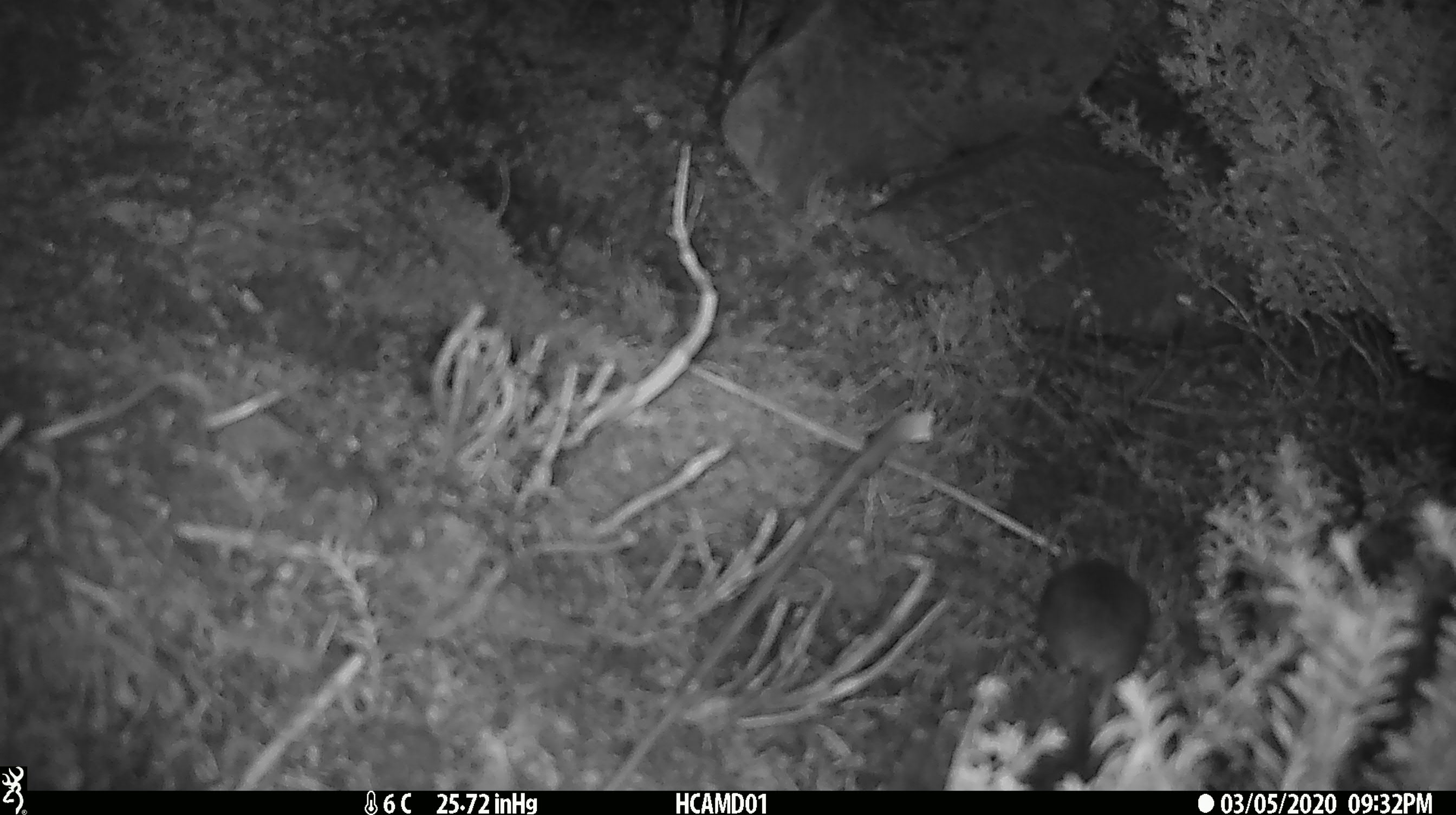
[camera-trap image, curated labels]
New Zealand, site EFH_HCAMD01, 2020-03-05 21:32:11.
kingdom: Animalia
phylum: Chordata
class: Mammalia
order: Rodentia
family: Muridae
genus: Mus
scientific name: Mus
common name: mouse